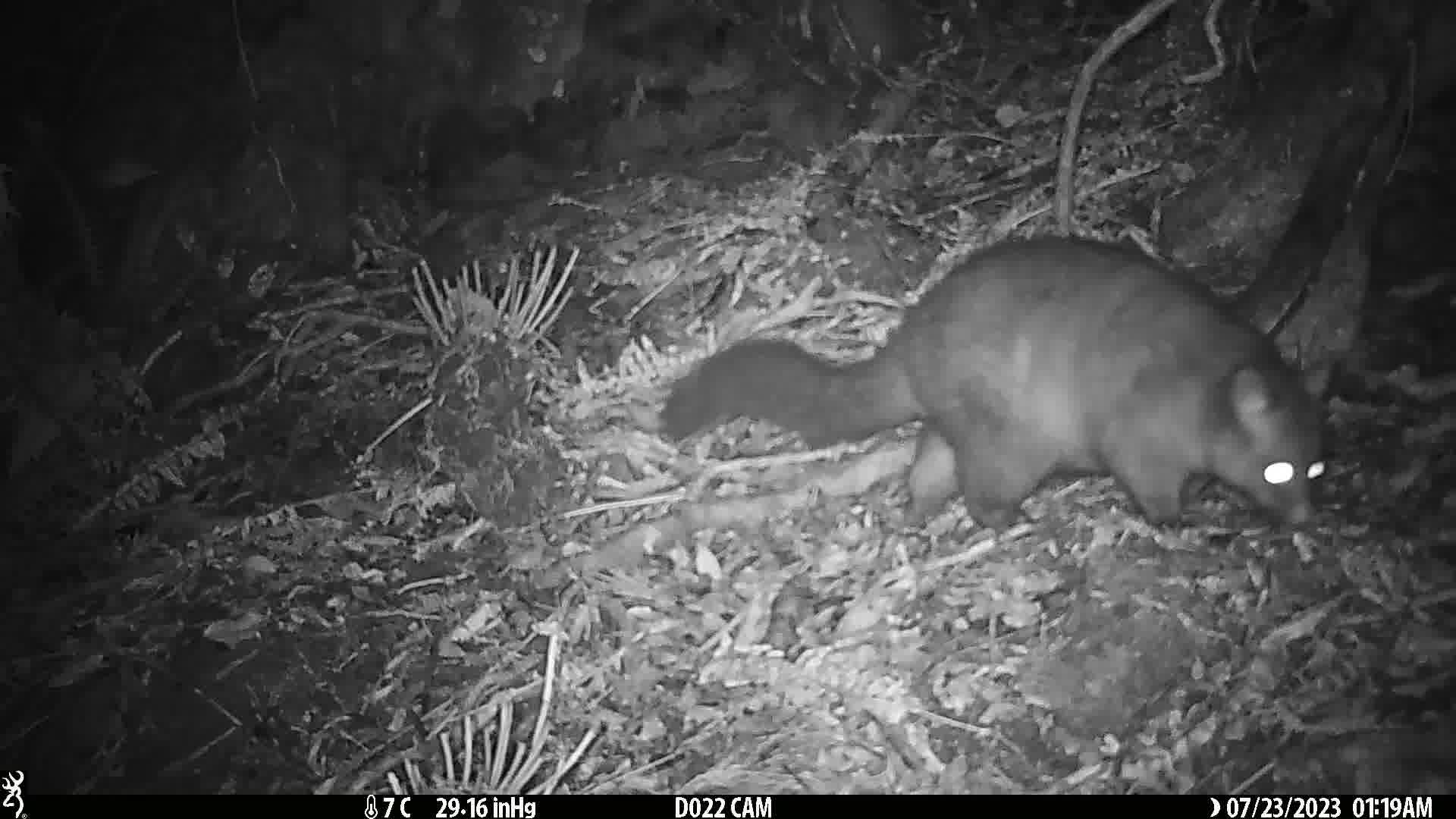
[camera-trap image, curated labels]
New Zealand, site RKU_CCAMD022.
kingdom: Animalia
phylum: Chordata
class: Mammalia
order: Diprotodontia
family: Phalangeridae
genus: Trichosurus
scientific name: Trichosurus vulpecula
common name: common brushtail possum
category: possum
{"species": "possum (common brushtail possum) (Trichosurus vulpecula)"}